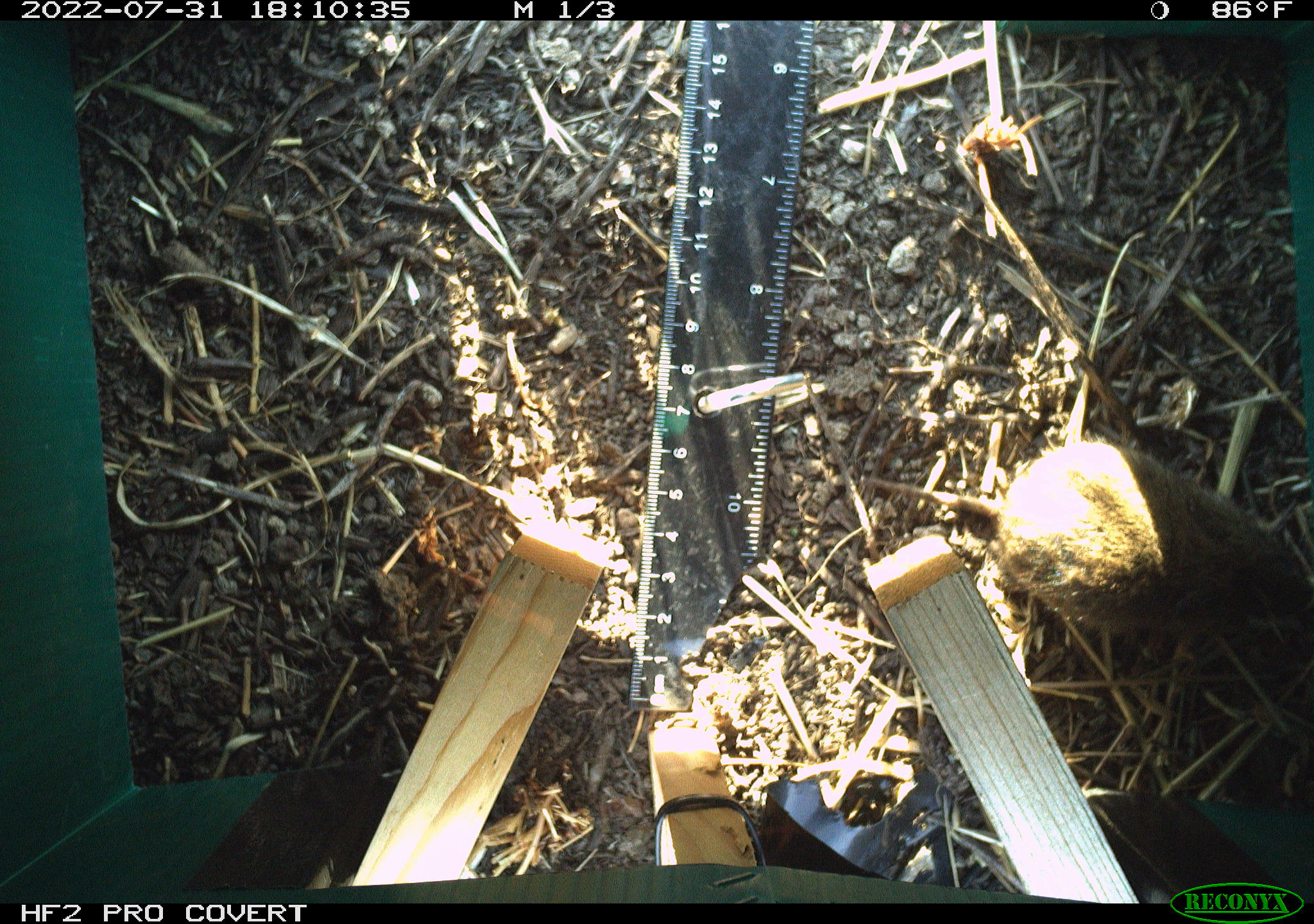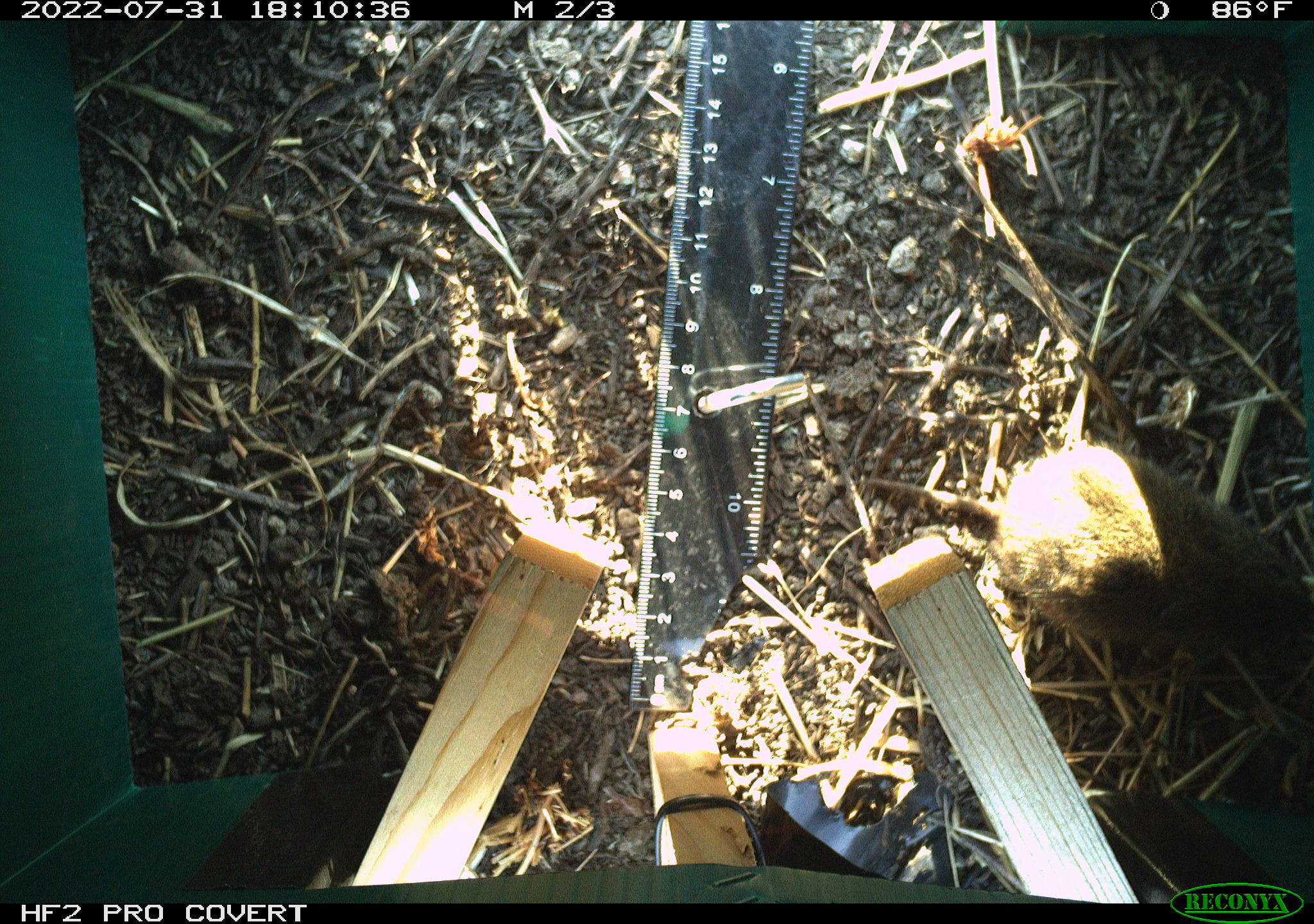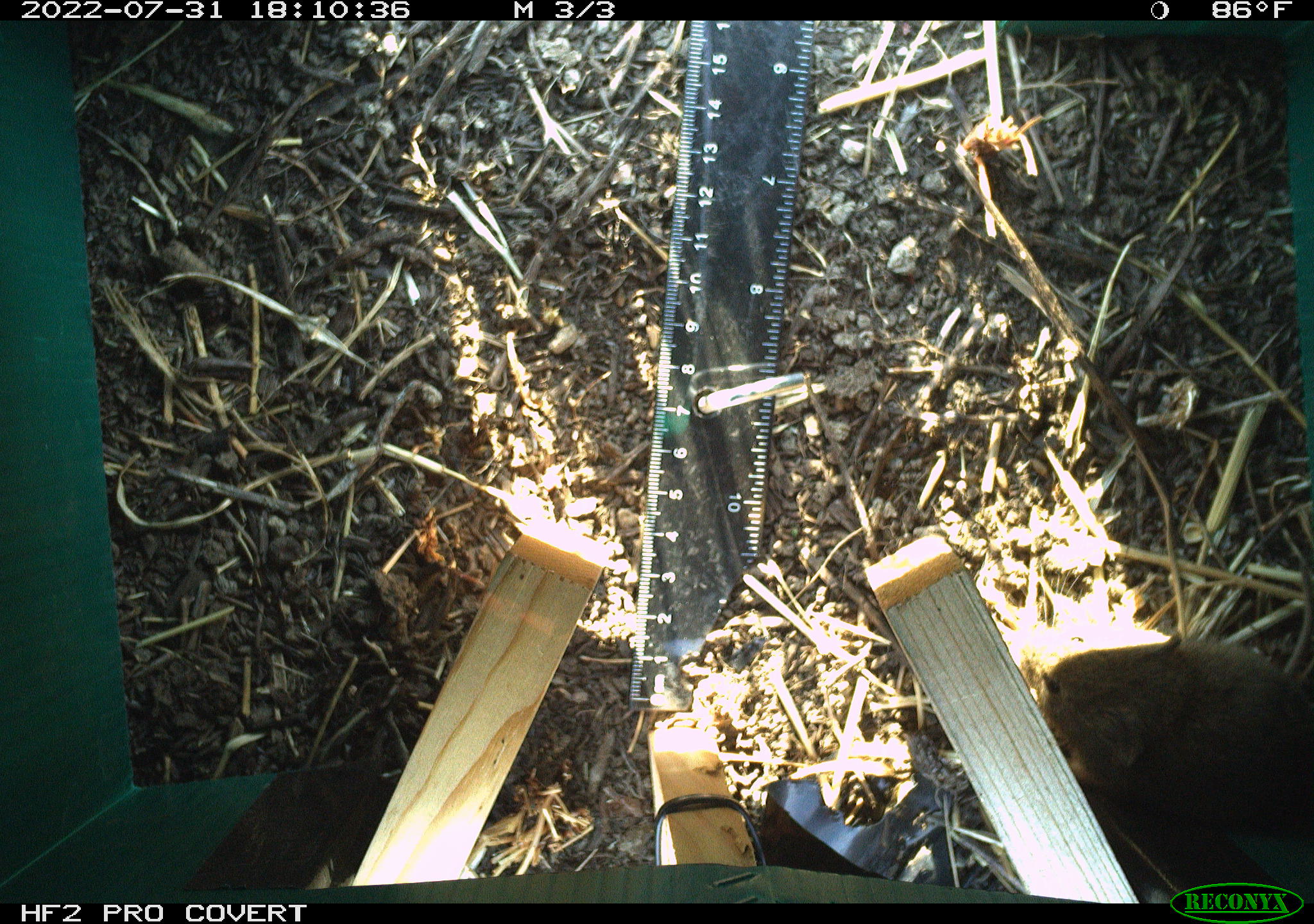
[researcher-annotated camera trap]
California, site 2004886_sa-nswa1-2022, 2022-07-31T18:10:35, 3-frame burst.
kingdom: Animalia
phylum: Chordata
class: Mammalia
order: Rodentia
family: Cricetidae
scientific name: Cricetidae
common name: hamsters, voles, lemmings, and allies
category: cricetidae family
Cricetidae family (hamsters, voles, lemmings, and allies) (Cricetidae).